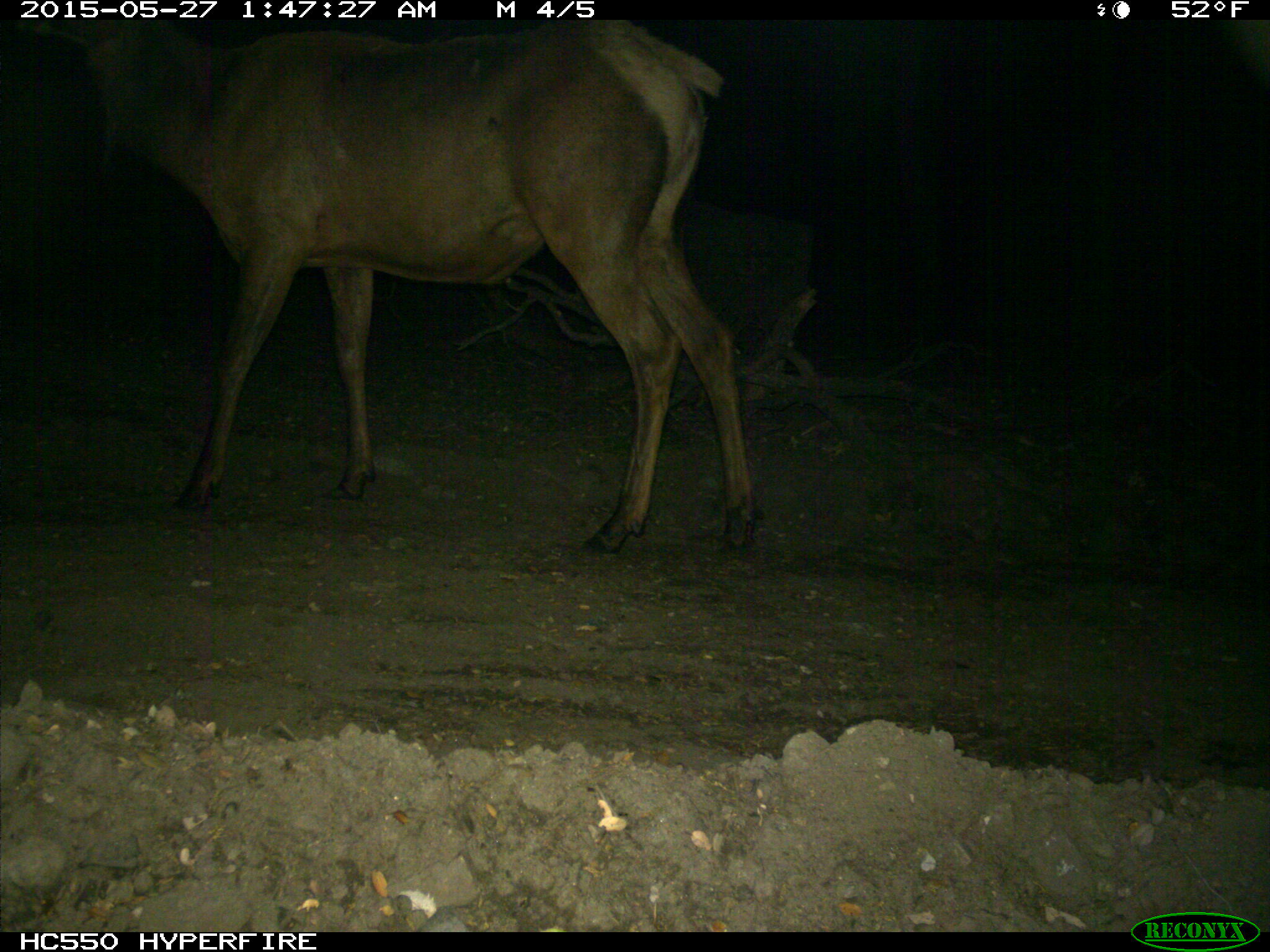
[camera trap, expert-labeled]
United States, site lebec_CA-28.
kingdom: Animalia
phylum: Chordata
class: Mammalia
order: Artiodactyla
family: Cervidae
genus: Cervus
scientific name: Cervus canadensis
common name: elk